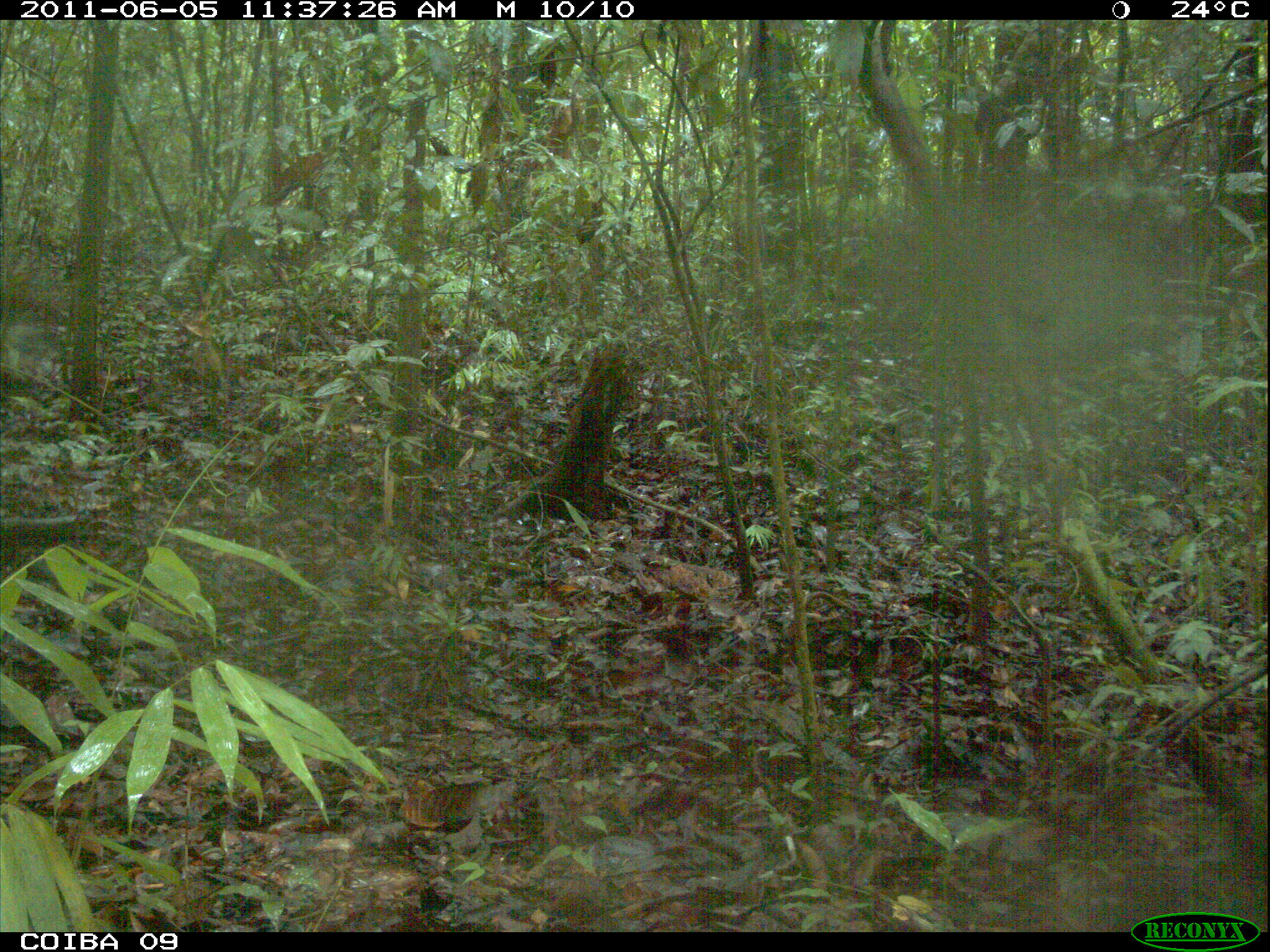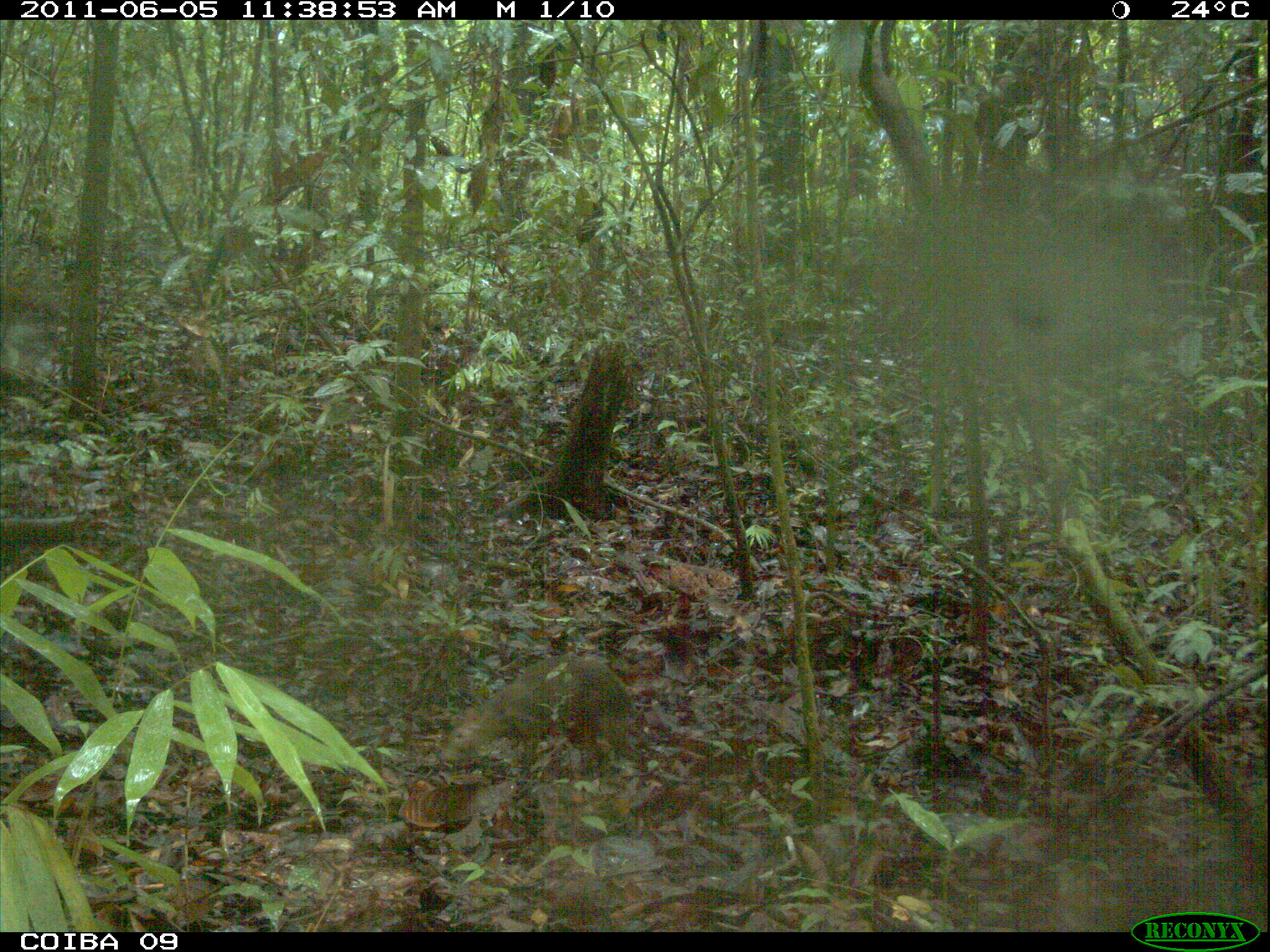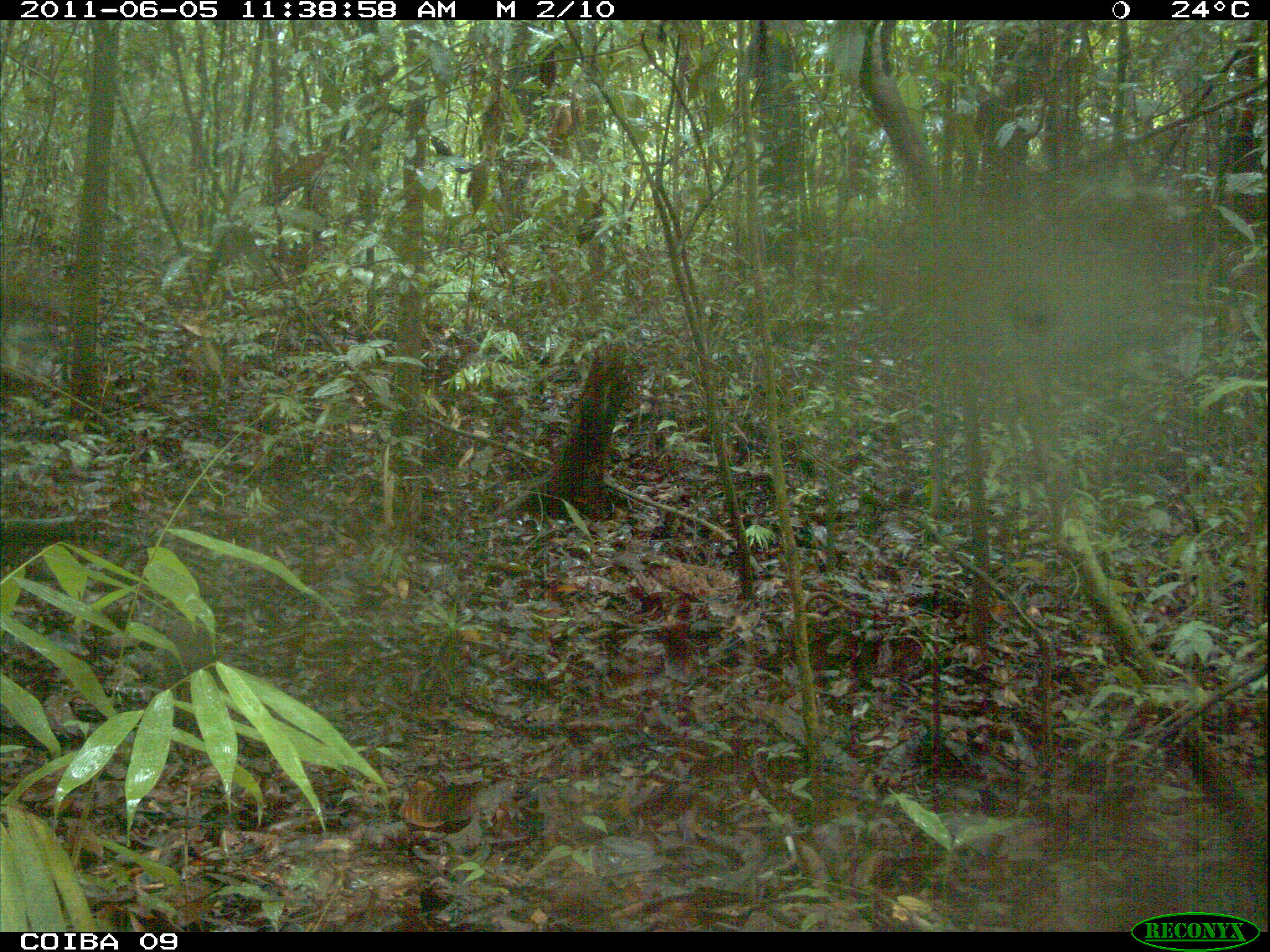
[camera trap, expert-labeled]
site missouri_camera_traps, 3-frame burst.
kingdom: Animalia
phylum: Chordata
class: Mammalia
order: Rodentia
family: Dasyproctidae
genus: Dasyprocta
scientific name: Dasyprocta coibae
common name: coiban agouti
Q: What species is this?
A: Coiban agouti (Dasyprocta coibae).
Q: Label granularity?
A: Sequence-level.